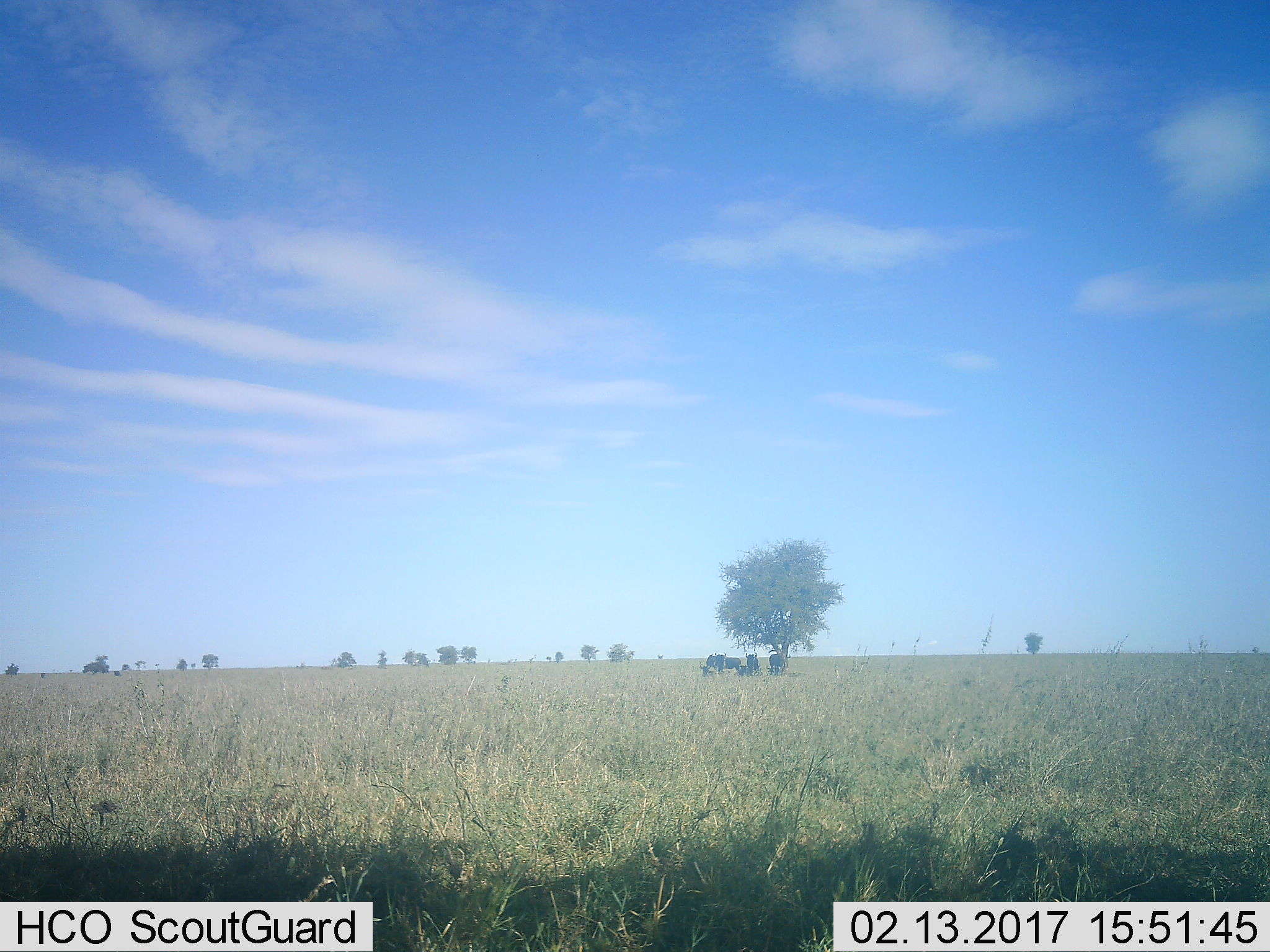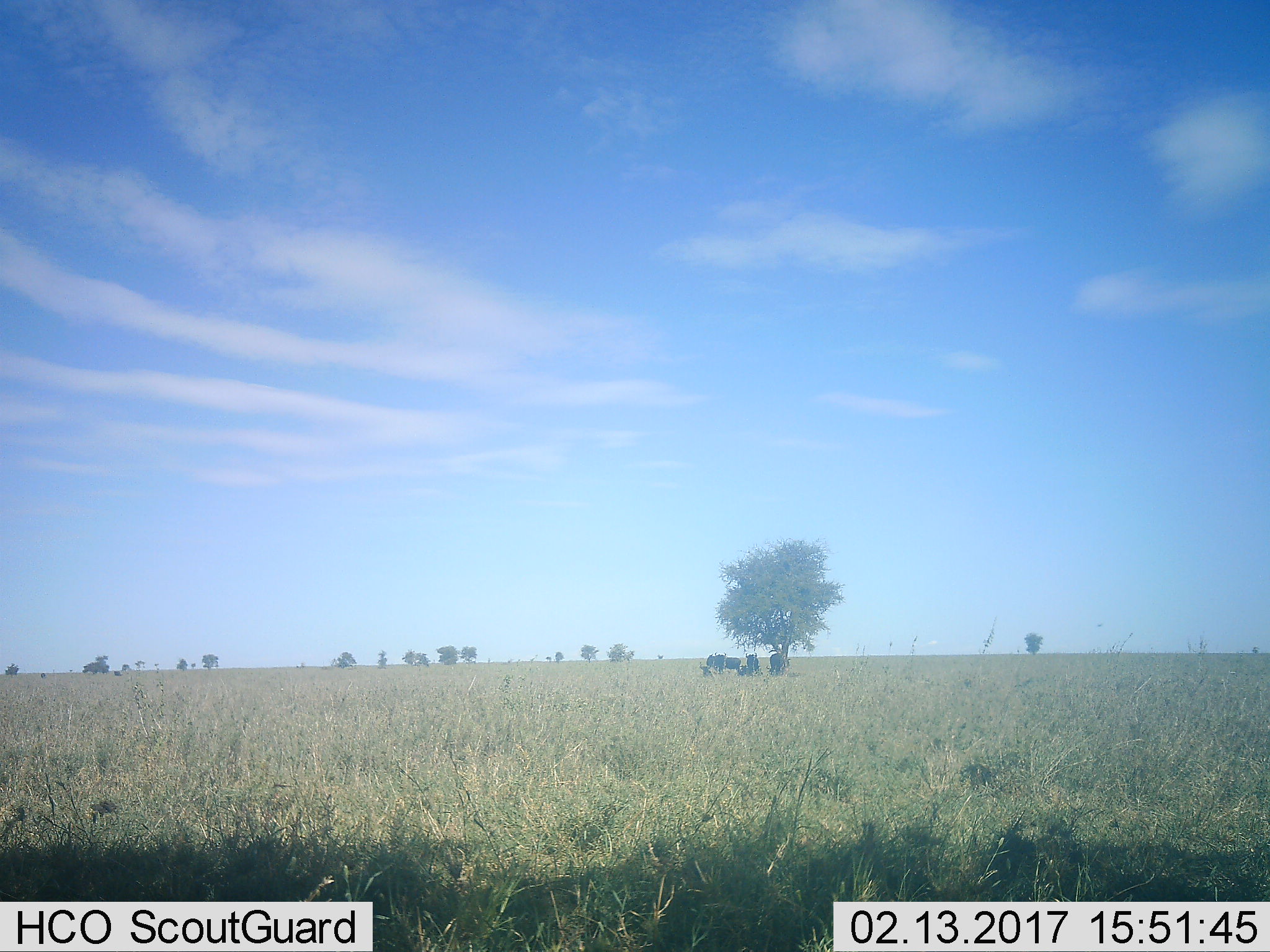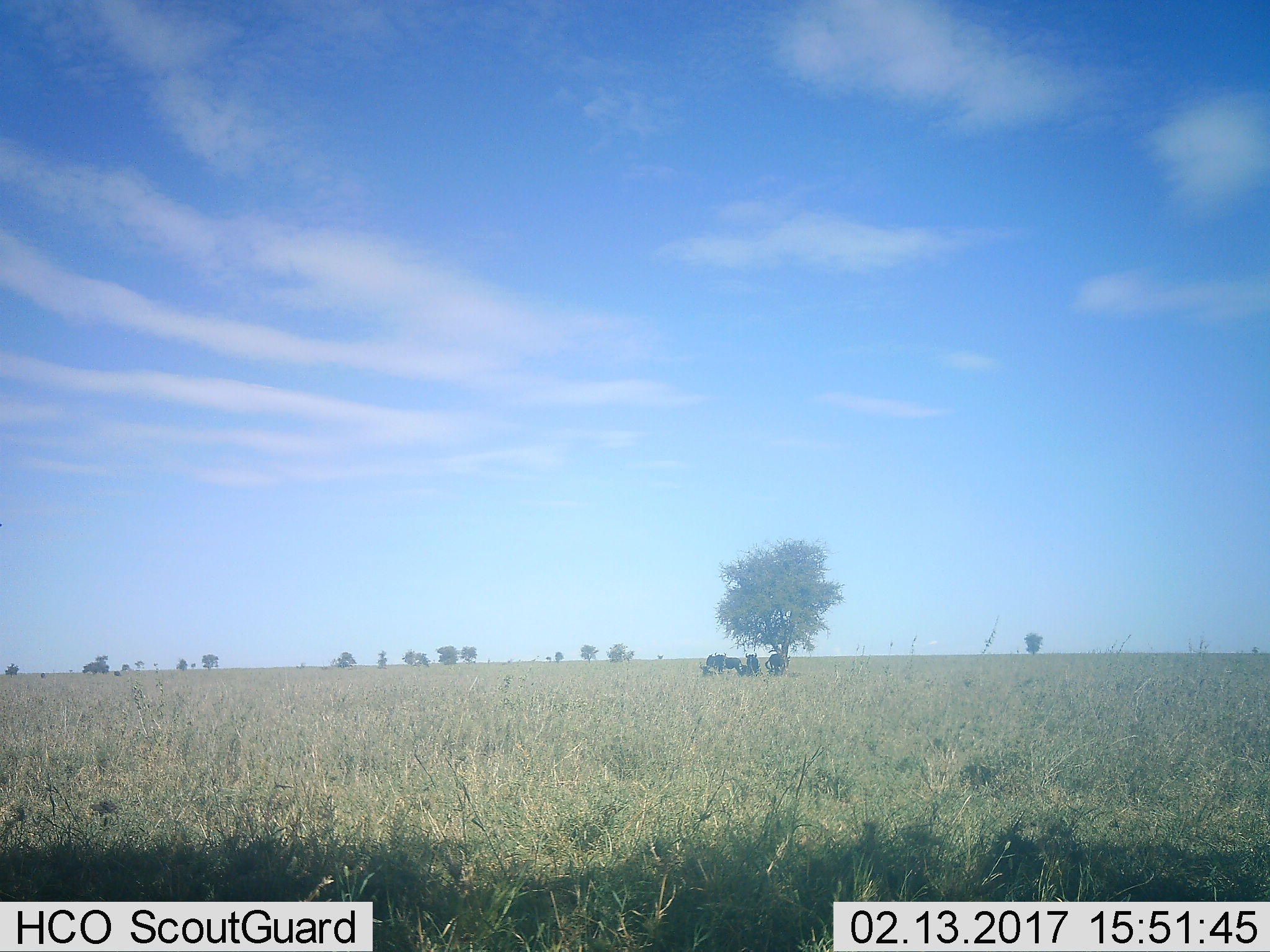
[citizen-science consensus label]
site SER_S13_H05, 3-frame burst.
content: unidentified animal